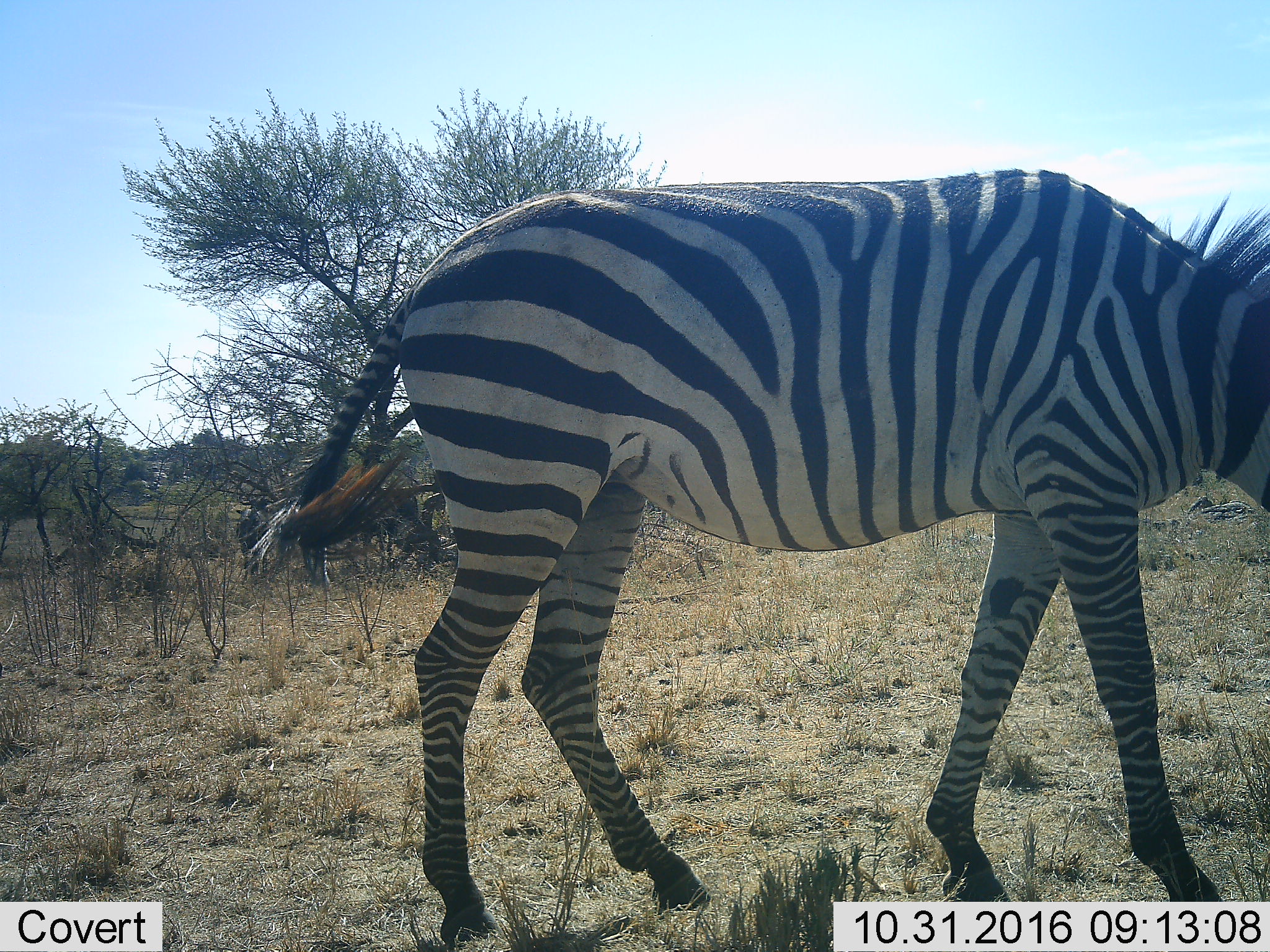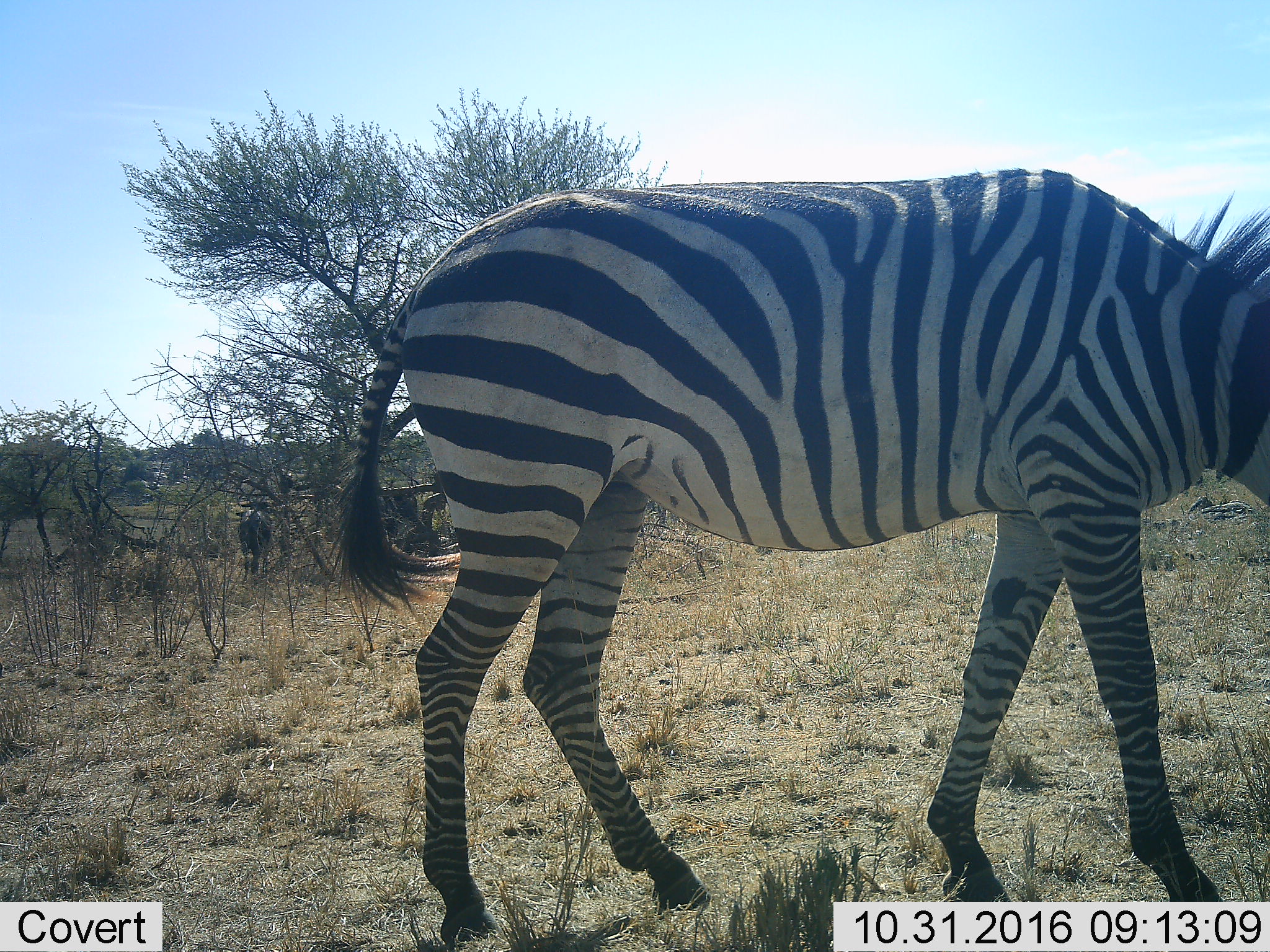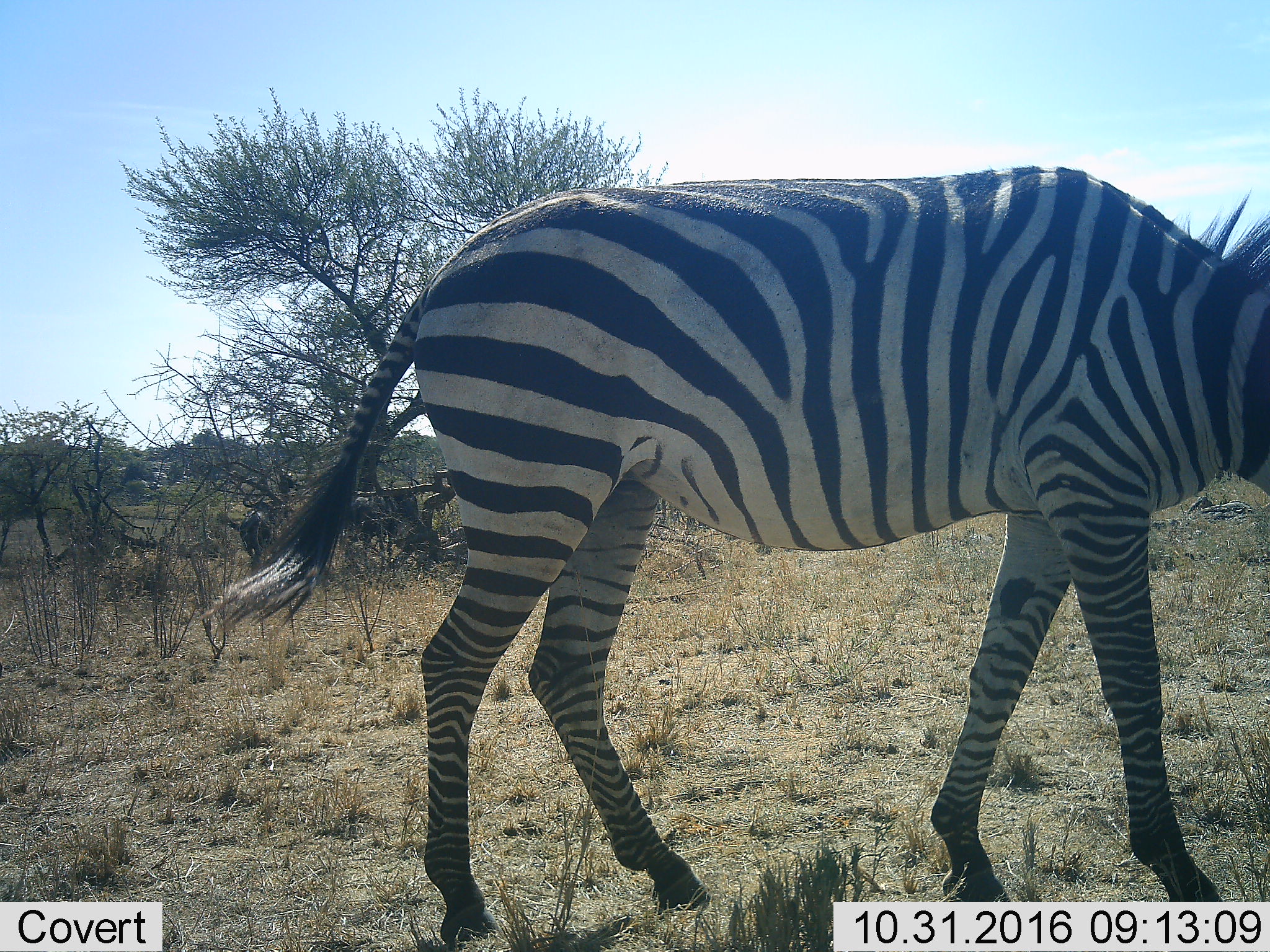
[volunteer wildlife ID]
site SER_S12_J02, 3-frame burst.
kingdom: Animalia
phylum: Chordata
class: Mammalia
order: Perissodactyla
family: Equidae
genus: Equus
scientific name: Equus quagga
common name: plains zebra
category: zebraplains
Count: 1.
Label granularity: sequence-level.